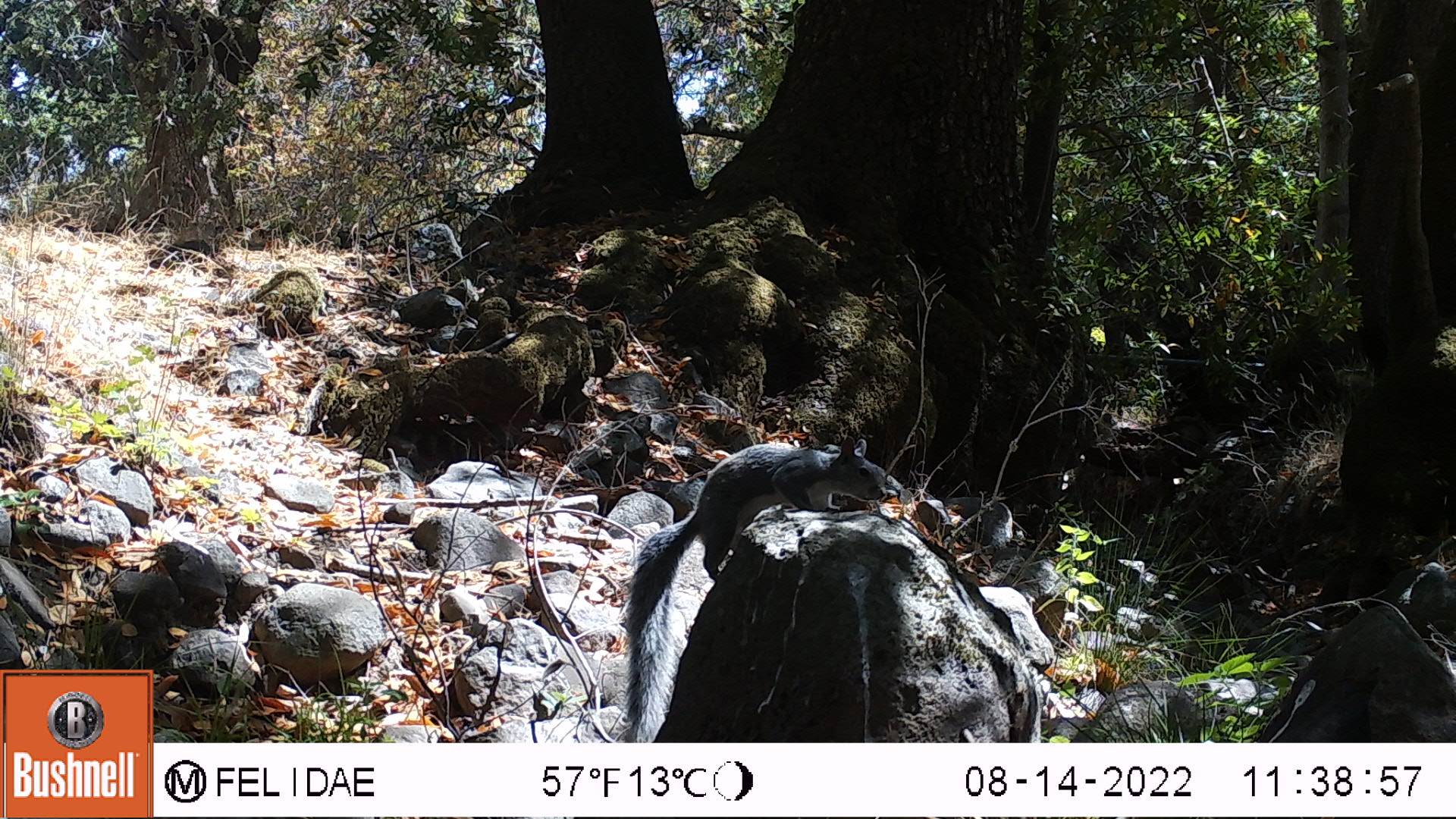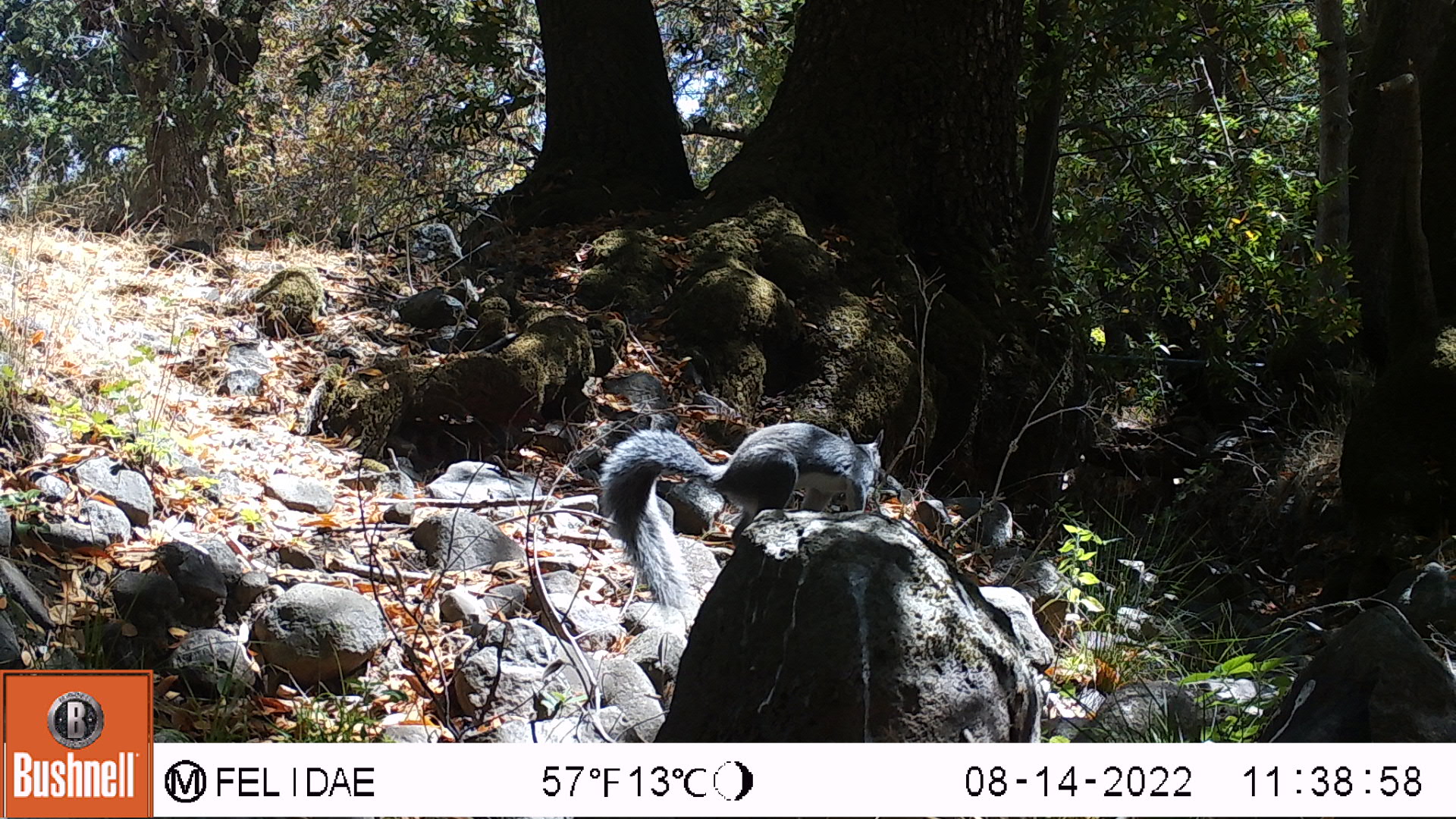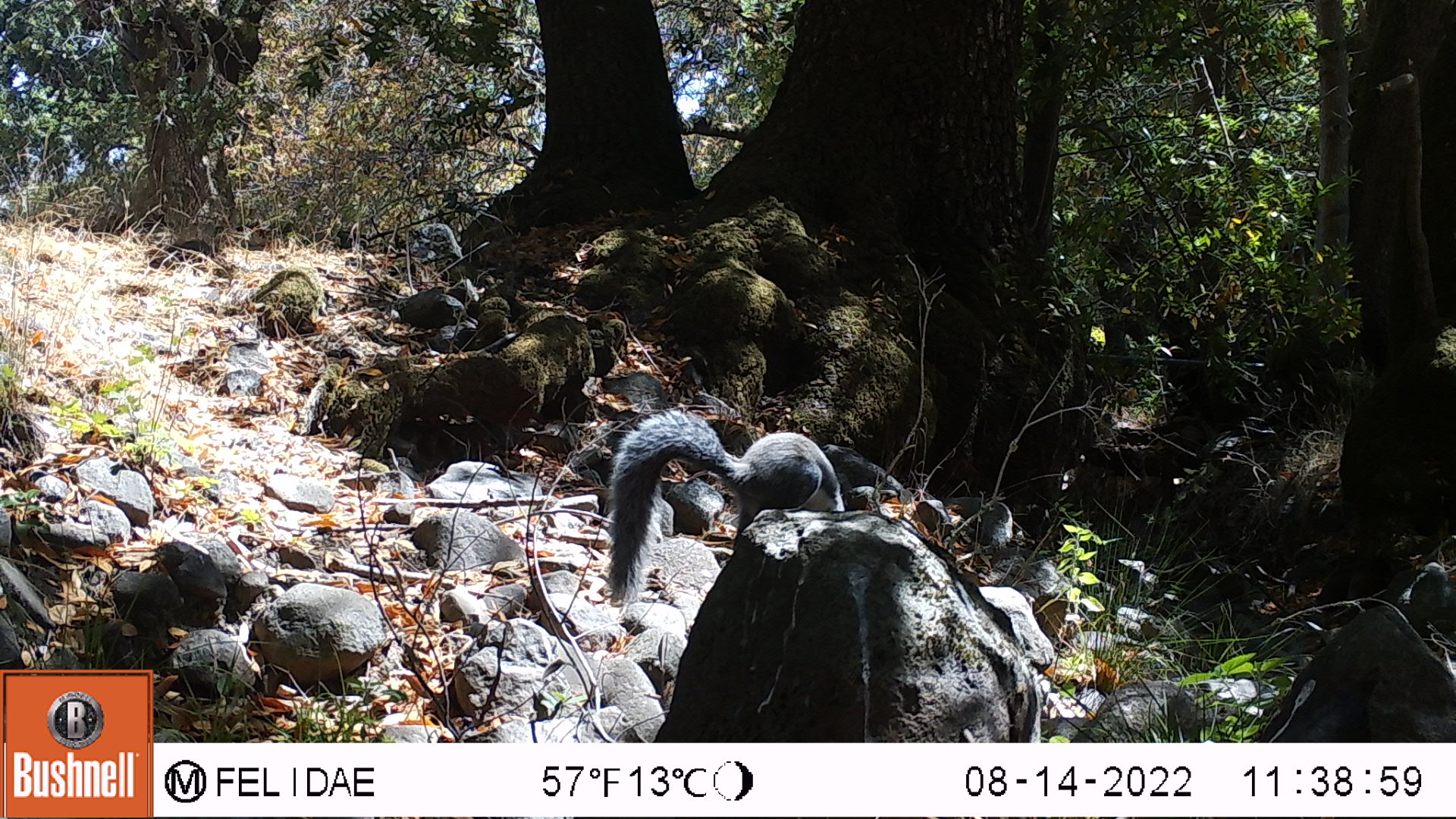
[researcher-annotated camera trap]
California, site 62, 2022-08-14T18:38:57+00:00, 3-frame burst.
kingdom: Animalia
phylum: Chordata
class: Mammalia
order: Rodentia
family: Sciuridae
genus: Sciurus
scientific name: Sciurus griseus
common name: western gray squirrel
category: western grey squirrel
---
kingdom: Animalia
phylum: Chordata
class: Mammalia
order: Rodentia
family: Sciuridae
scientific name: Sciuridae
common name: squirrel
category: unknown squirrel